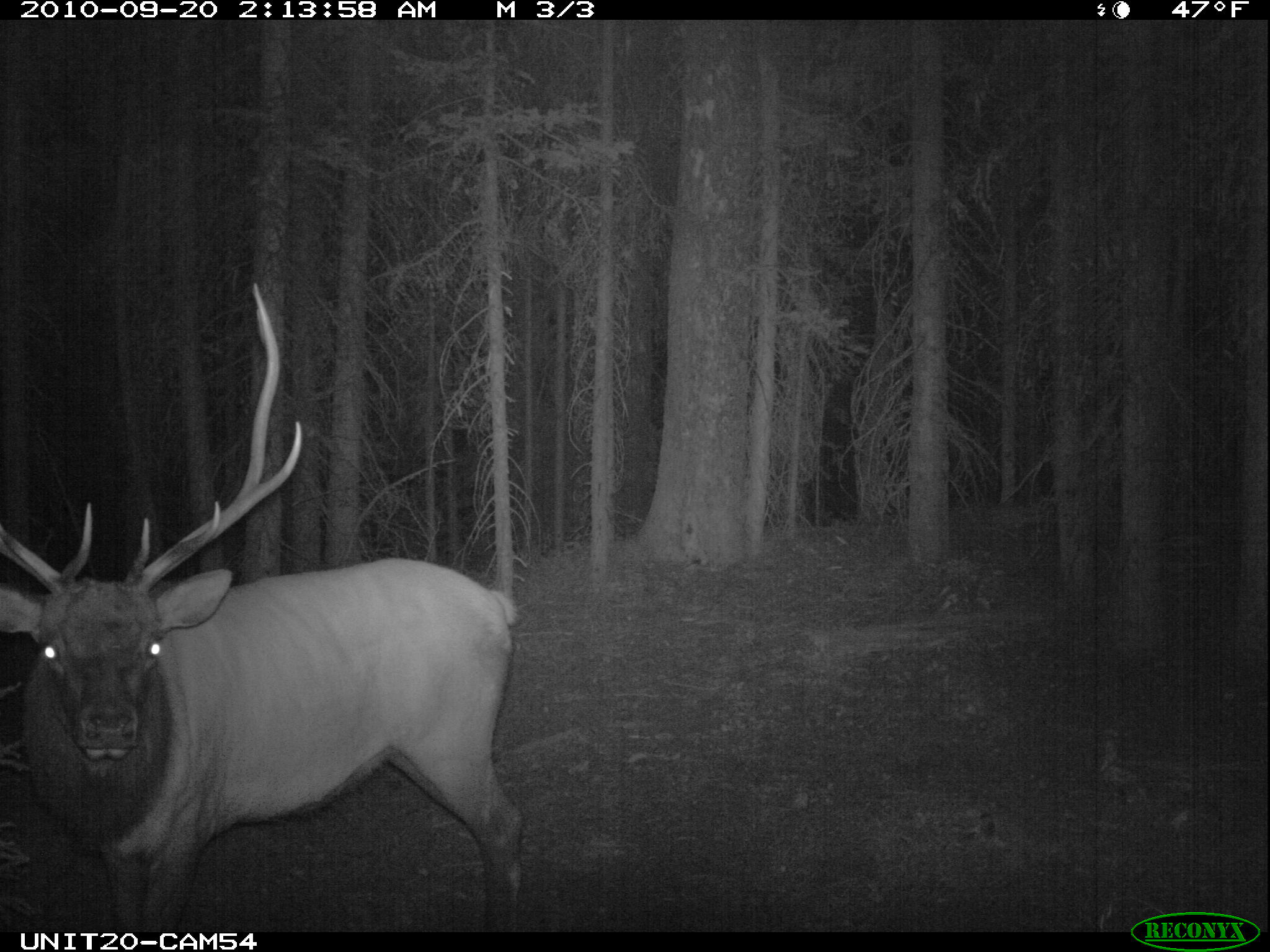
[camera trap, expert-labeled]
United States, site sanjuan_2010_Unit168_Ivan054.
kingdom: Animalia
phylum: Chordata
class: Mammalia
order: Artiodactyla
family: Cervidae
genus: Cervus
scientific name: Cervus elaphus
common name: red deer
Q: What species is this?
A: Cervus elaphus (red deer).